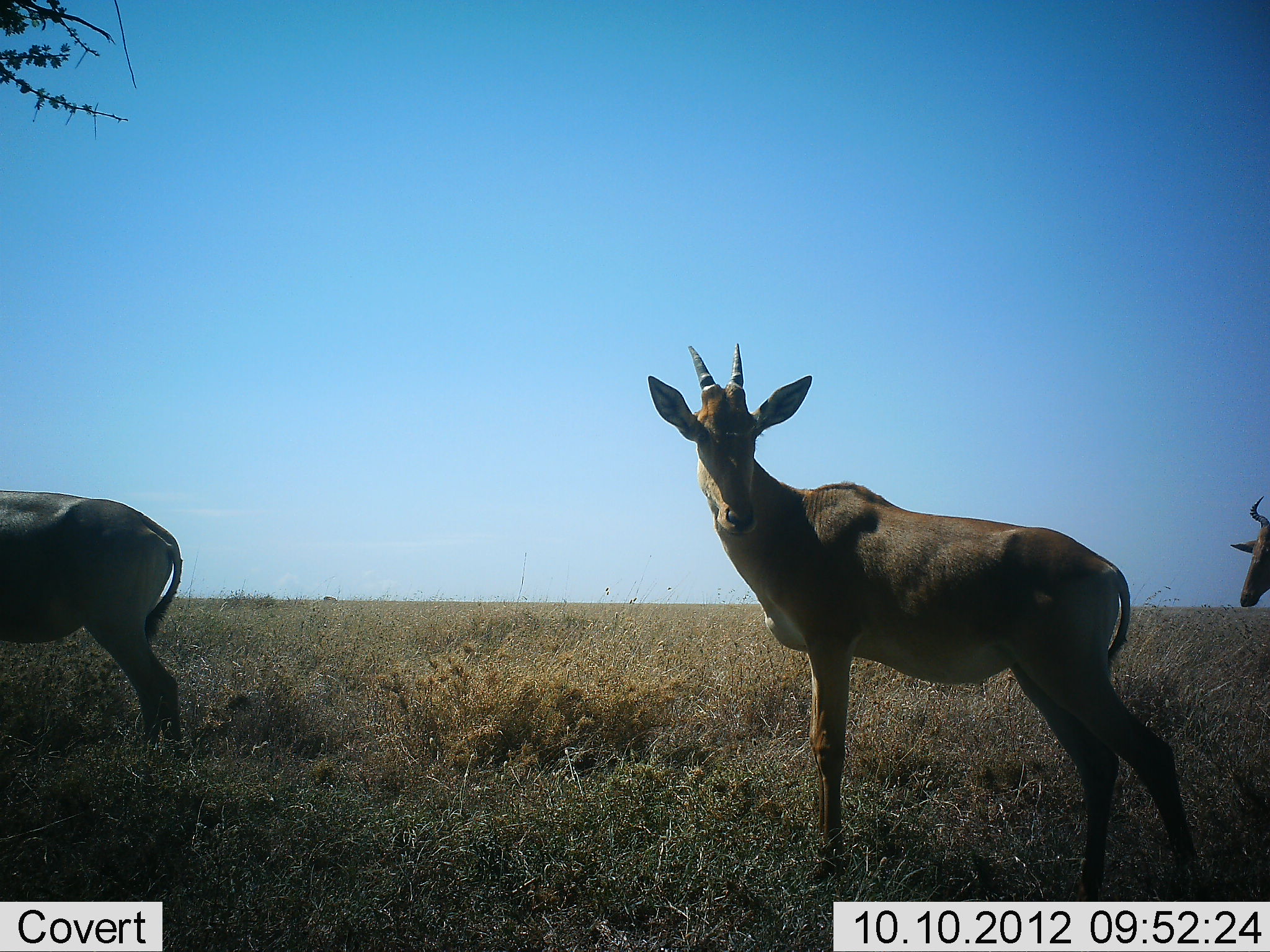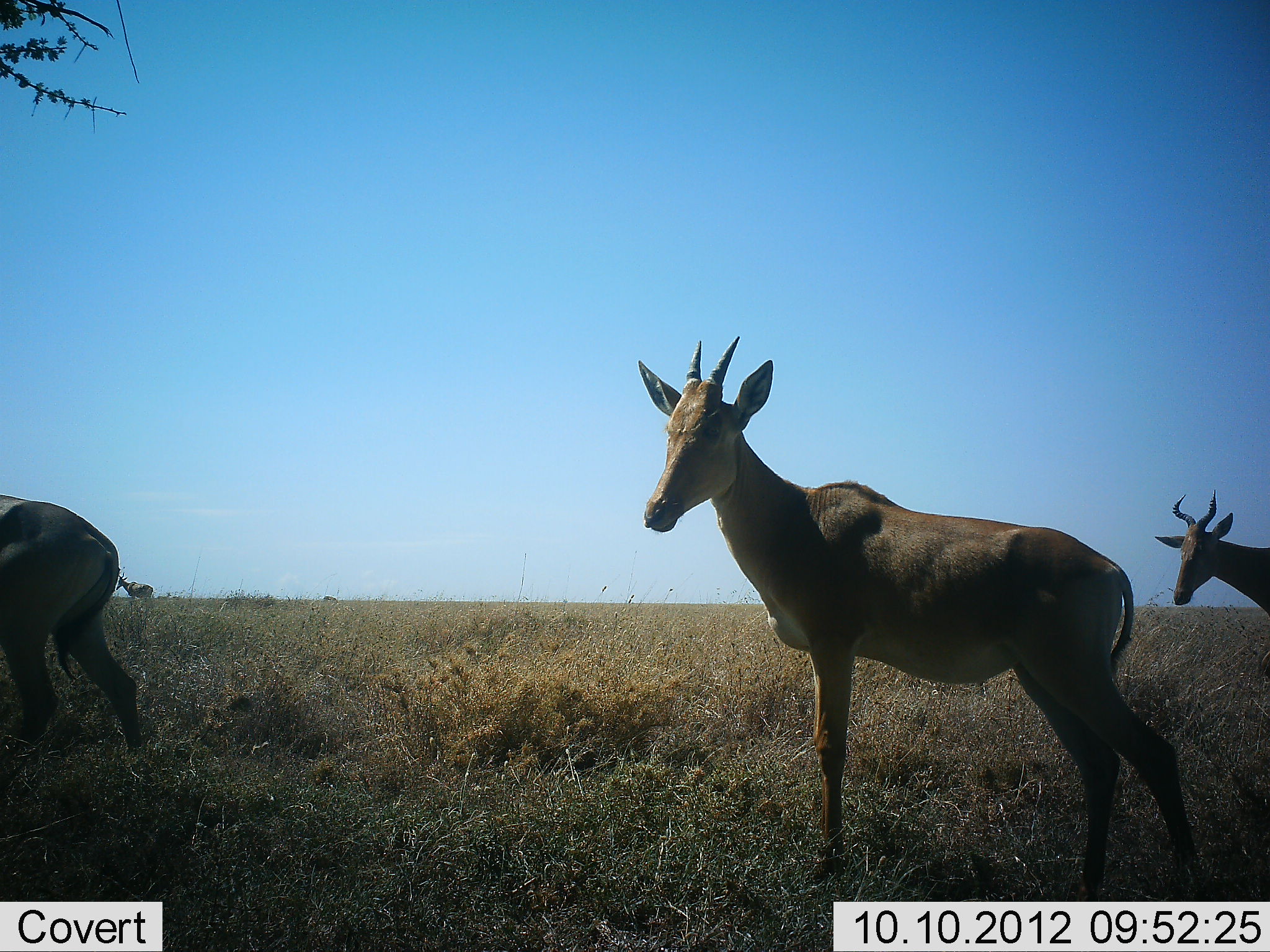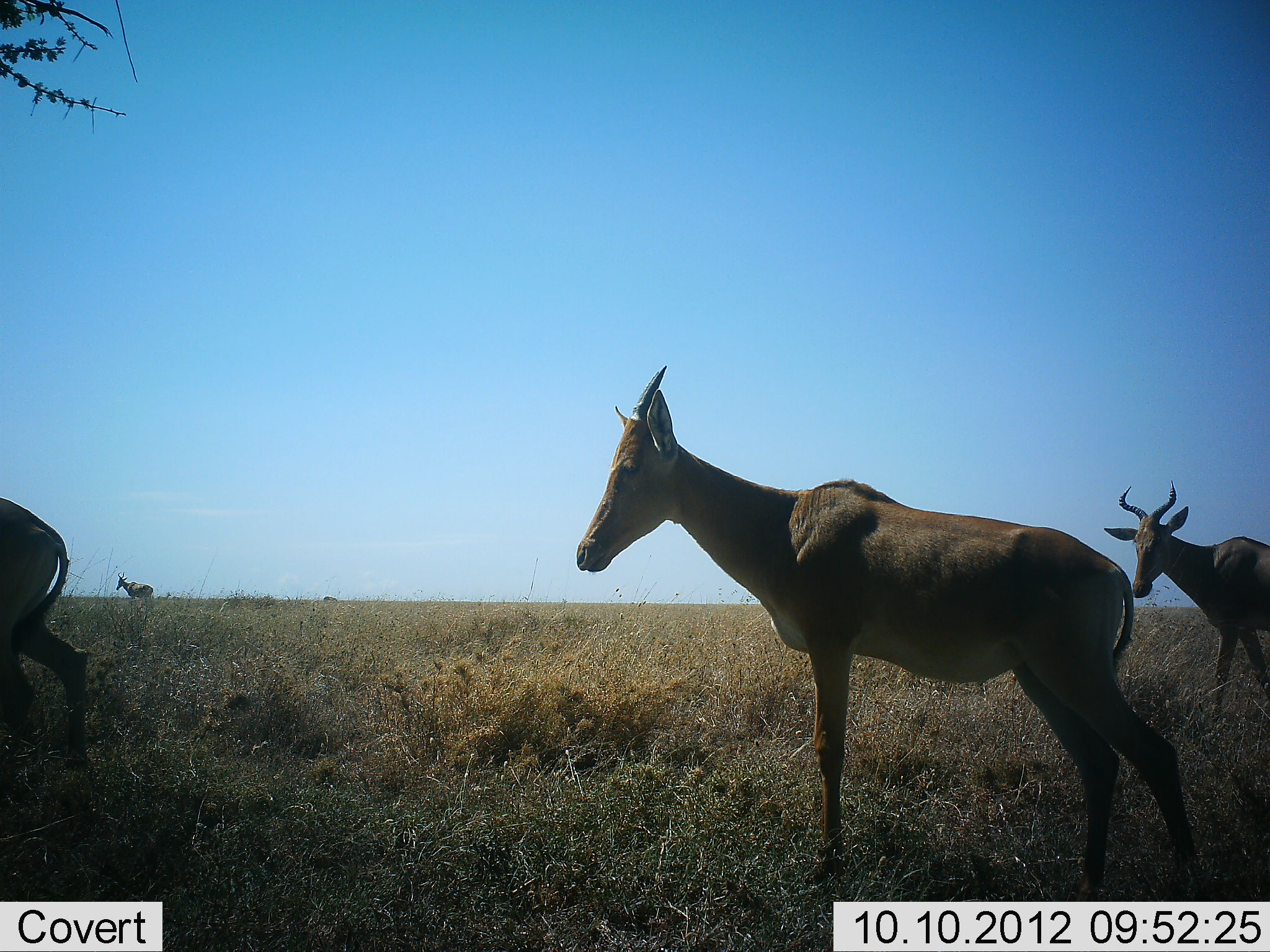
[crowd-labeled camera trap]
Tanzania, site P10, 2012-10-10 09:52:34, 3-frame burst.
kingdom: Animalia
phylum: Chordata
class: Mammalia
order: Artiodactyla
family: Bovidae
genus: Alcelaphus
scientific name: Alcelaphus buselaphus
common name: hartebeest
Hartebeest (Alcelaphus buselaphus), count 4. Behavior (volunteer vote fractions): standing 70%, resting 0%, moving 70%, interacting 0%. Young present (vote fraction): 0%. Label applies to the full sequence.